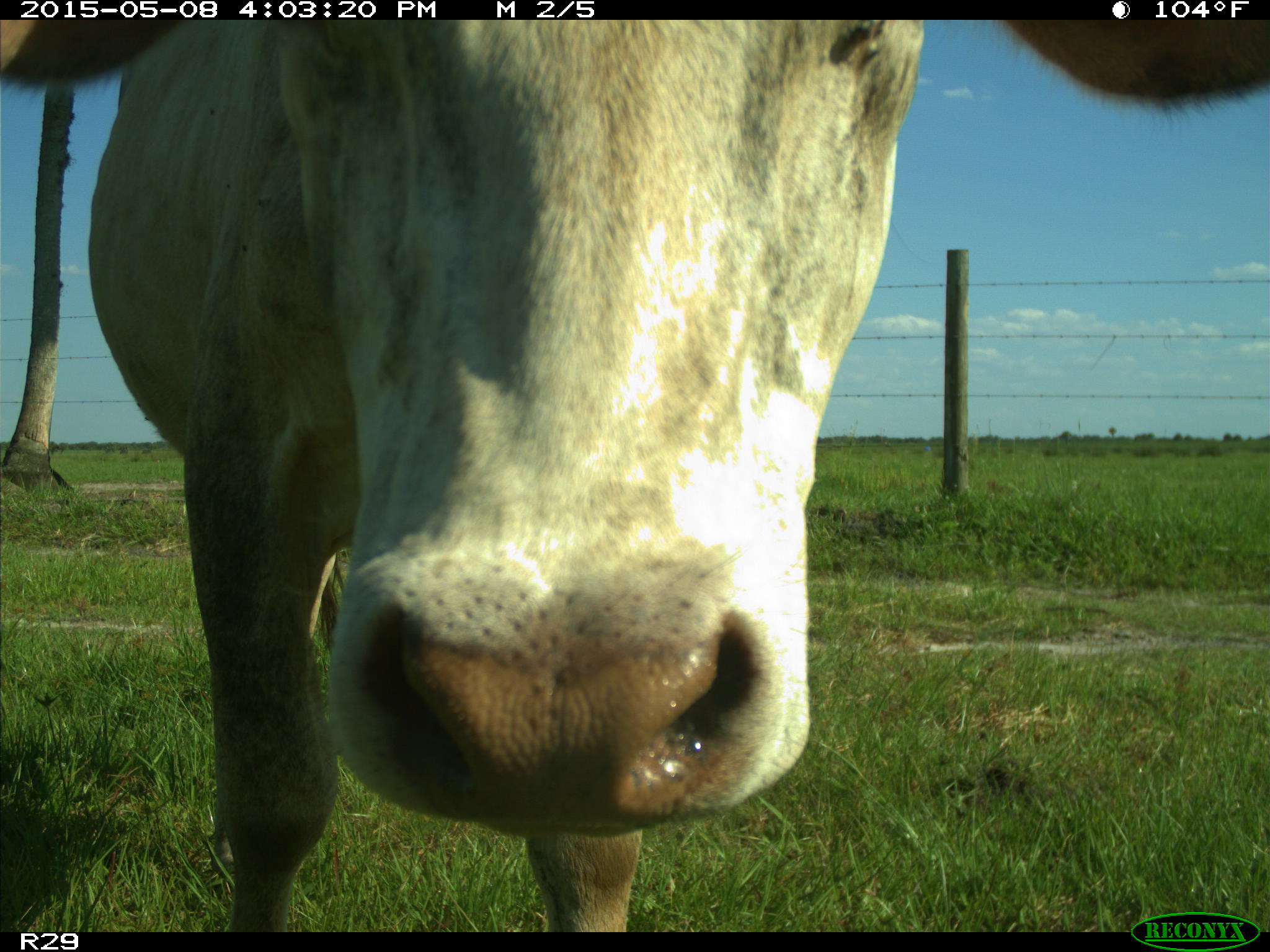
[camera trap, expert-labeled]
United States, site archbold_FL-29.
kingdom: Animalia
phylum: Chordata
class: Mammalia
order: Artiodactyla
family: Bovidae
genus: Bos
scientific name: Bos taurus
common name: domestic cow